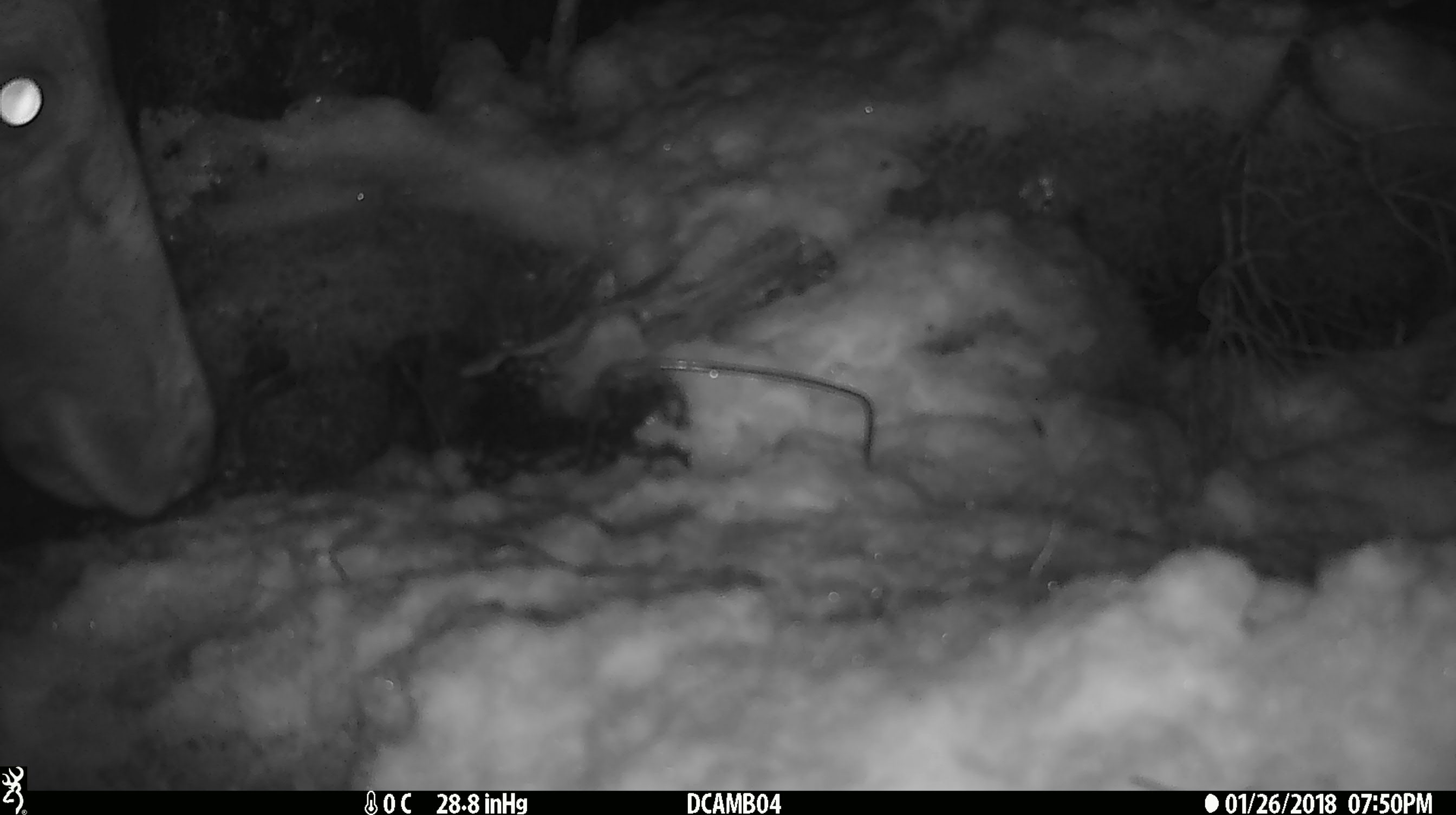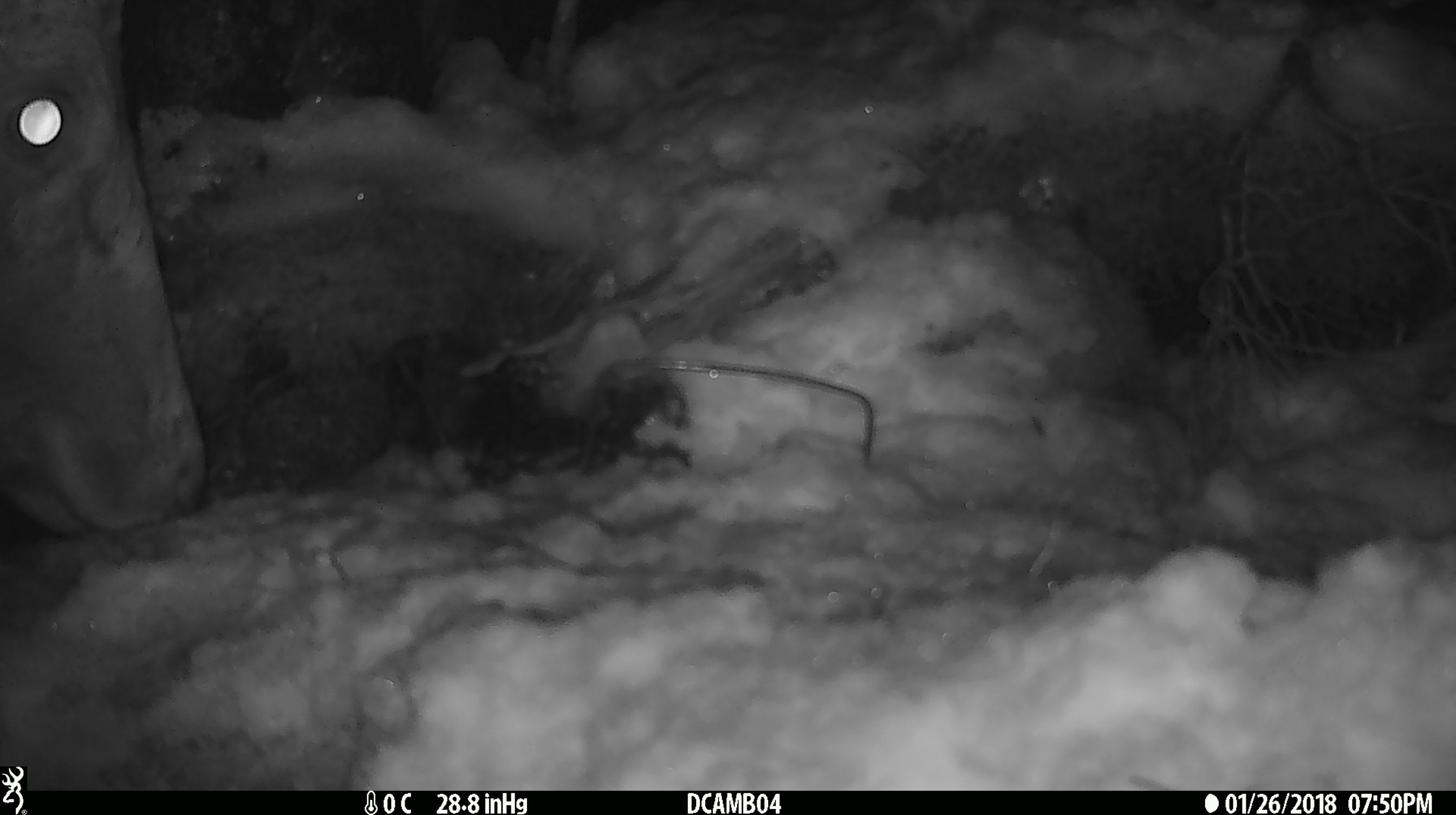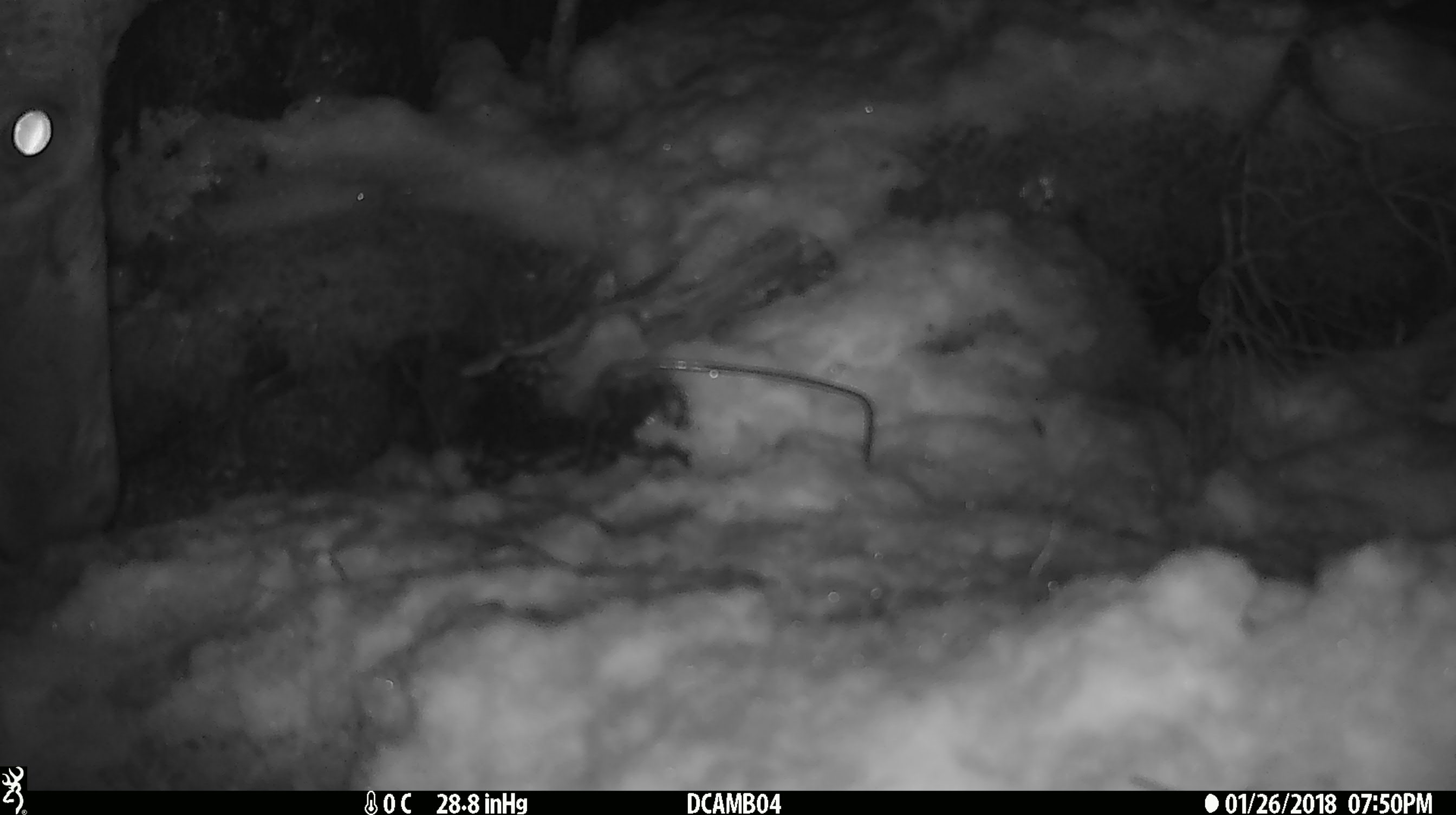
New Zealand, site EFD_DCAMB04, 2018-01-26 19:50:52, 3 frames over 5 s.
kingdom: Animalia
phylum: Chordata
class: Mammalia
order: Artiodactyla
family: Cervidae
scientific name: Cervidae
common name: deer